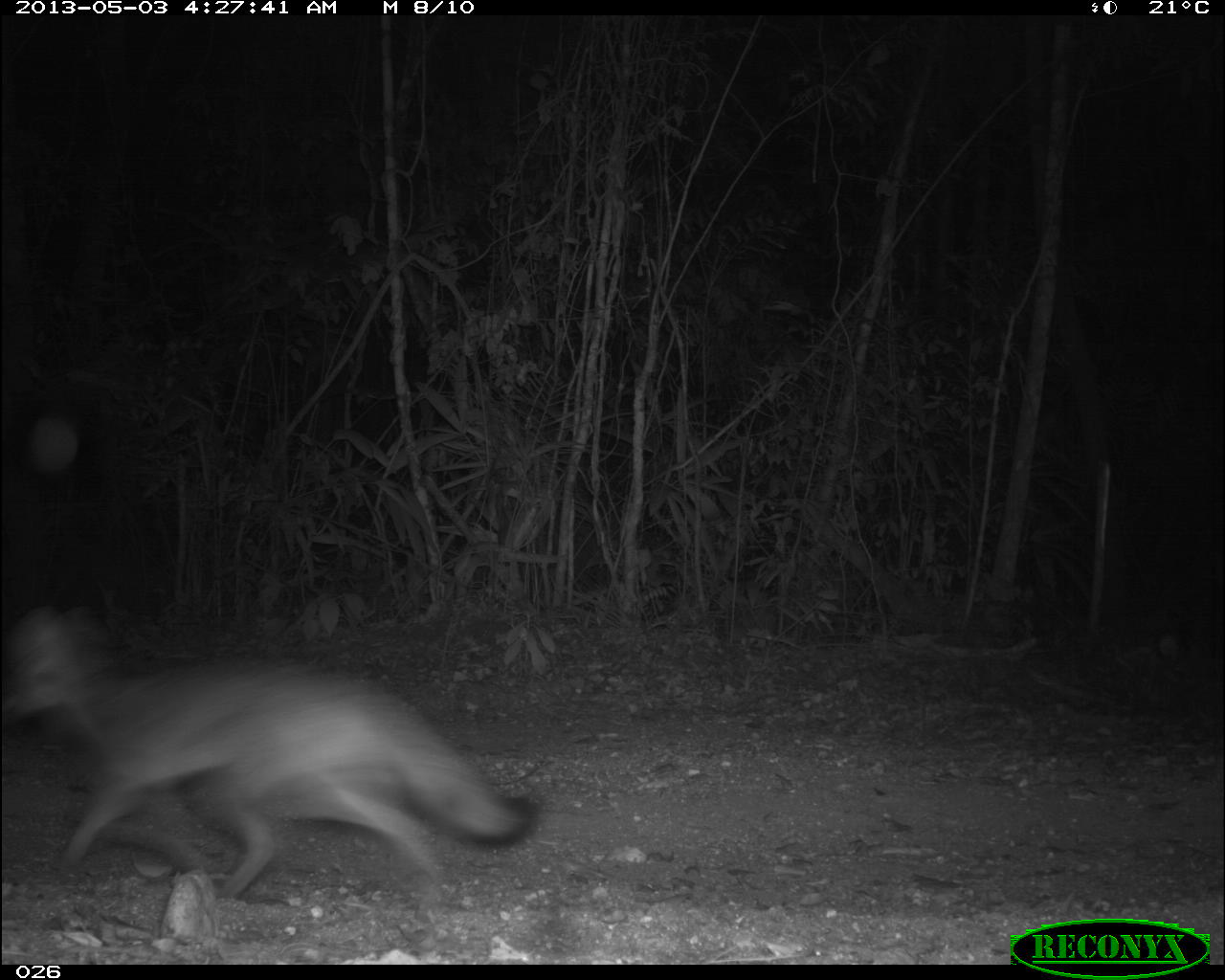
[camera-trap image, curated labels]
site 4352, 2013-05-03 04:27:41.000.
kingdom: Animalia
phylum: Chordata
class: Mammalia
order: Carnivora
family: Canidae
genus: Urocyon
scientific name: Urocyon cinereoargenteus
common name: gray fox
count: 1